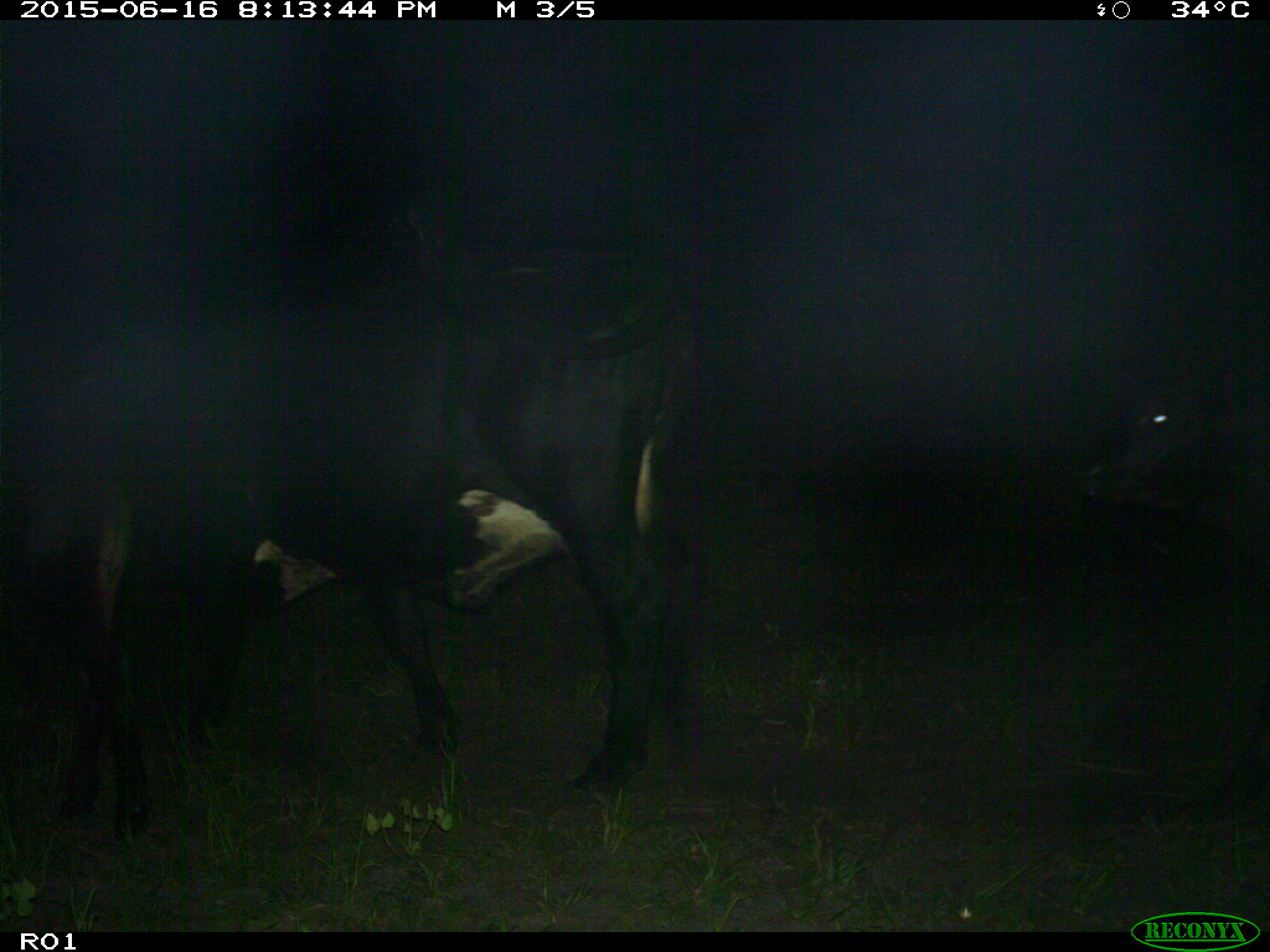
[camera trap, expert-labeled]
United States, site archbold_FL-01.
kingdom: Animalia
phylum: Chordata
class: Mammalia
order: Artiodactyla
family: Bovidae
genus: Bos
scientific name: Bos taurus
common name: domestic cow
Bos taurus (domestic cow).